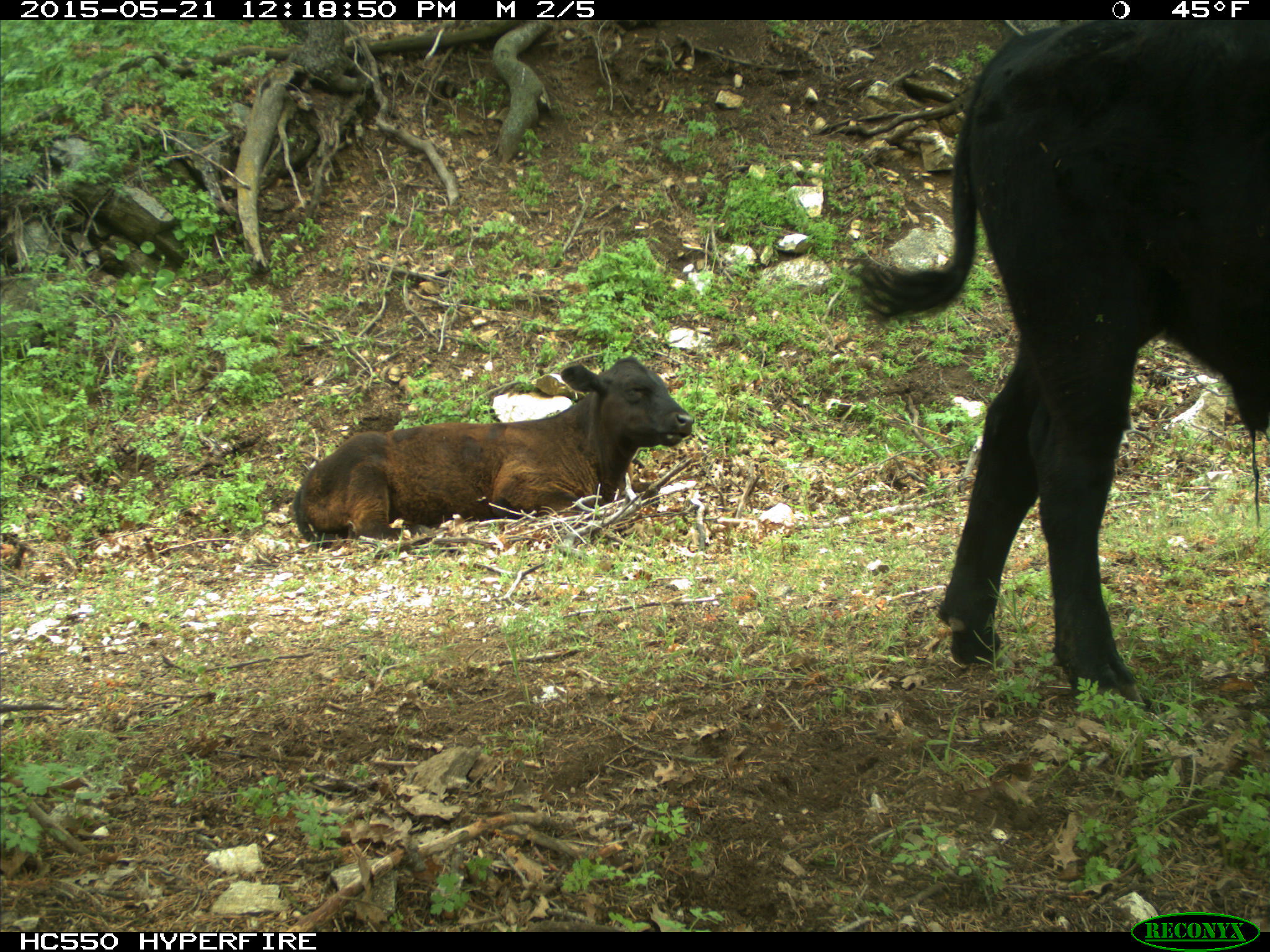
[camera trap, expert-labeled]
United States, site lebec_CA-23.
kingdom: Animalia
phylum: Chordata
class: Mammalia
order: Artiodactyla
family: Bovidae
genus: Bos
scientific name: Bos taurus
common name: domestic cow